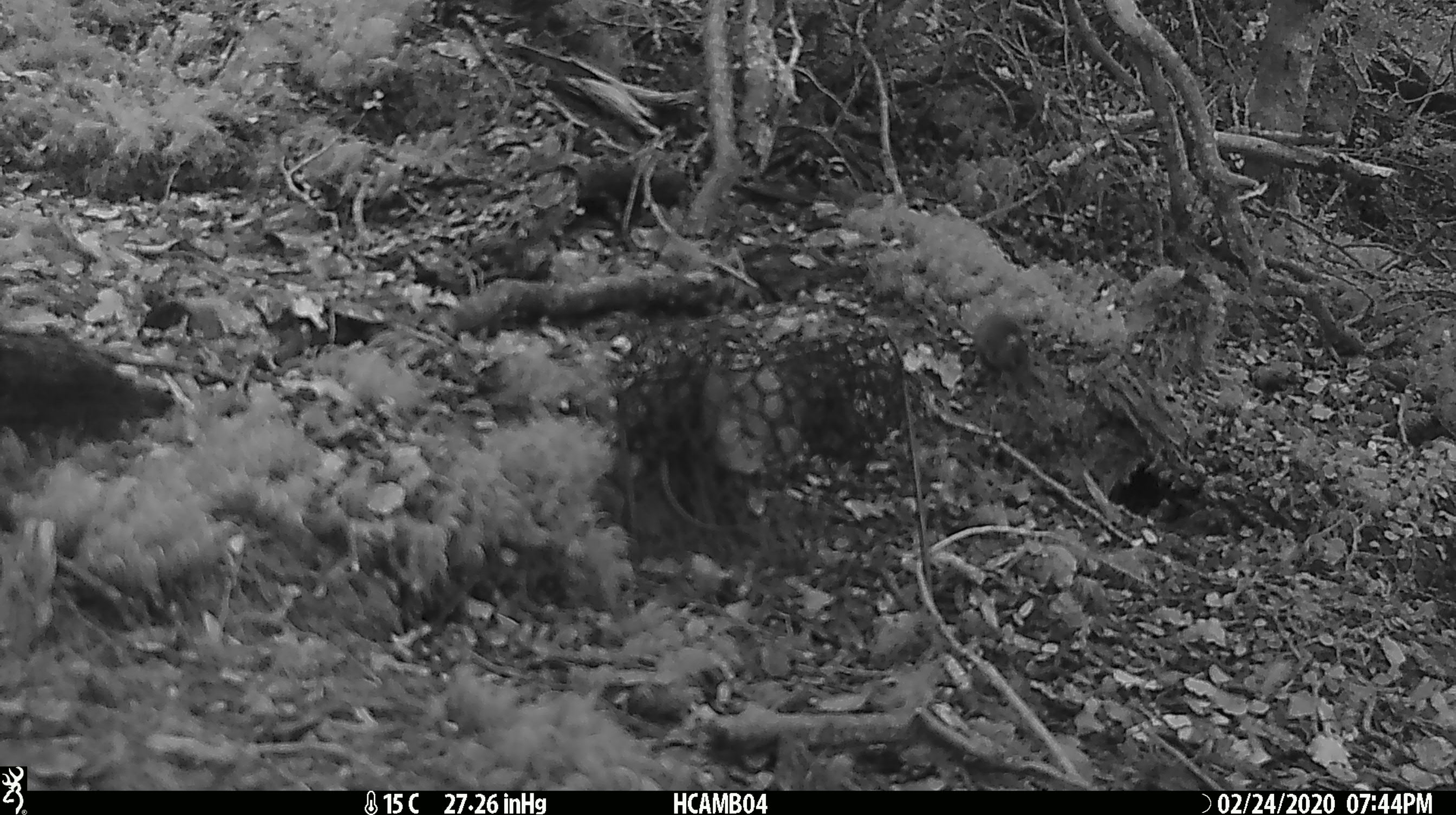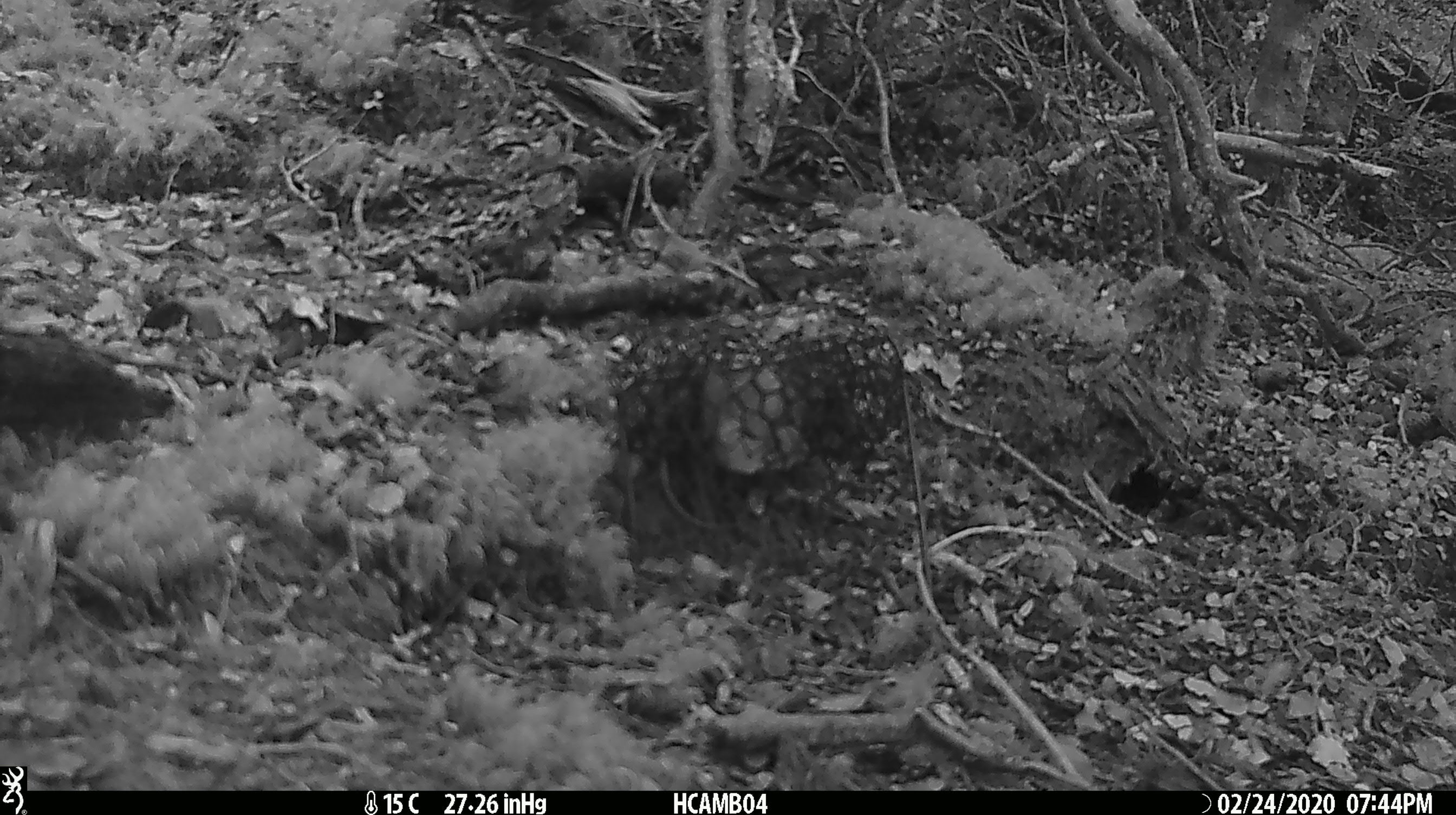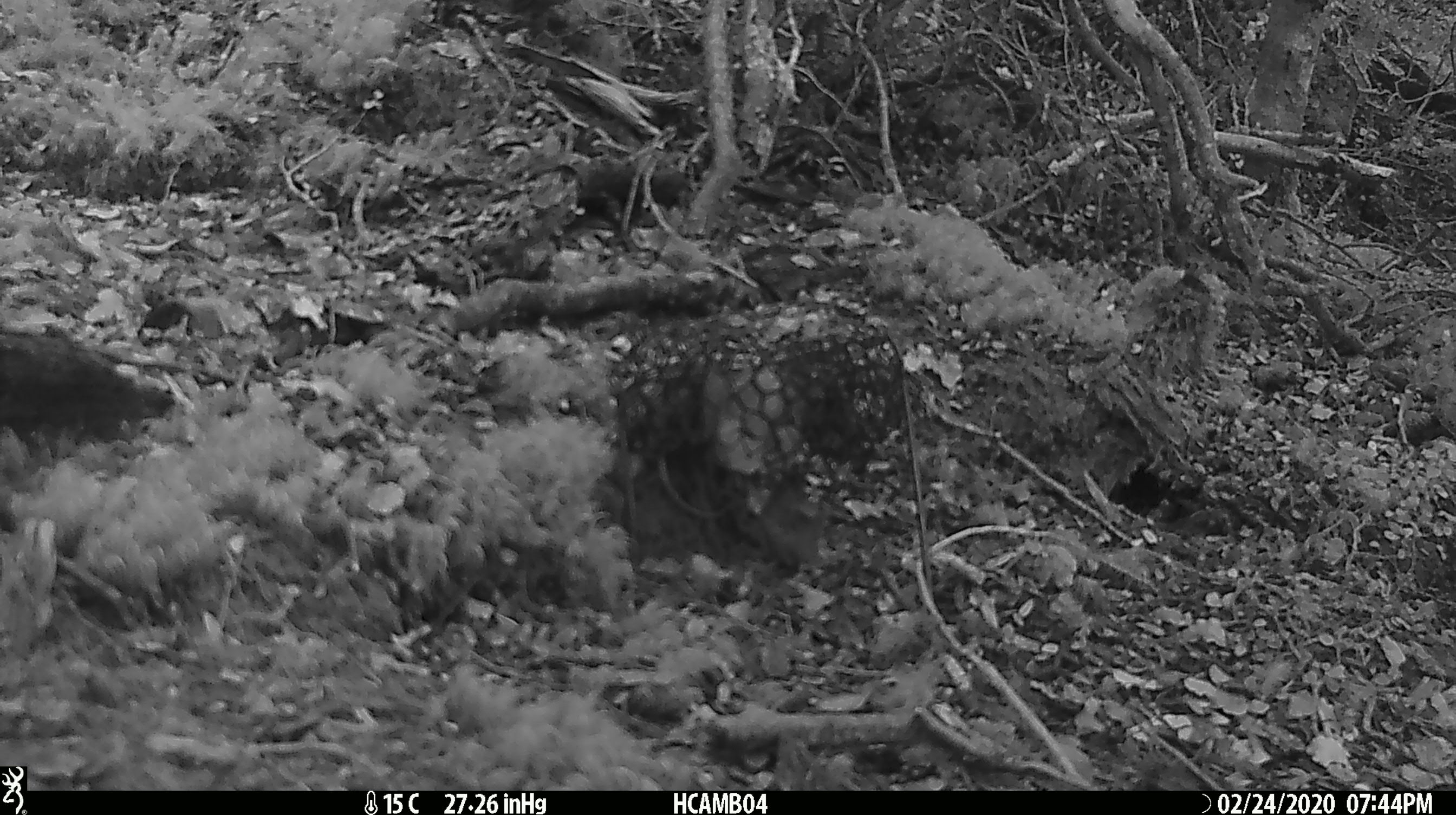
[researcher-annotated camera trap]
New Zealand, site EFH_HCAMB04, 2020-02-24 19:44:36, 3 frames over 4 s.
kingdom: Animalia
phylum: Chordata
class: Mammalia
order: Rodentia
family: Muridae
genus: Mus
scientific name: Mus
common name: mouse